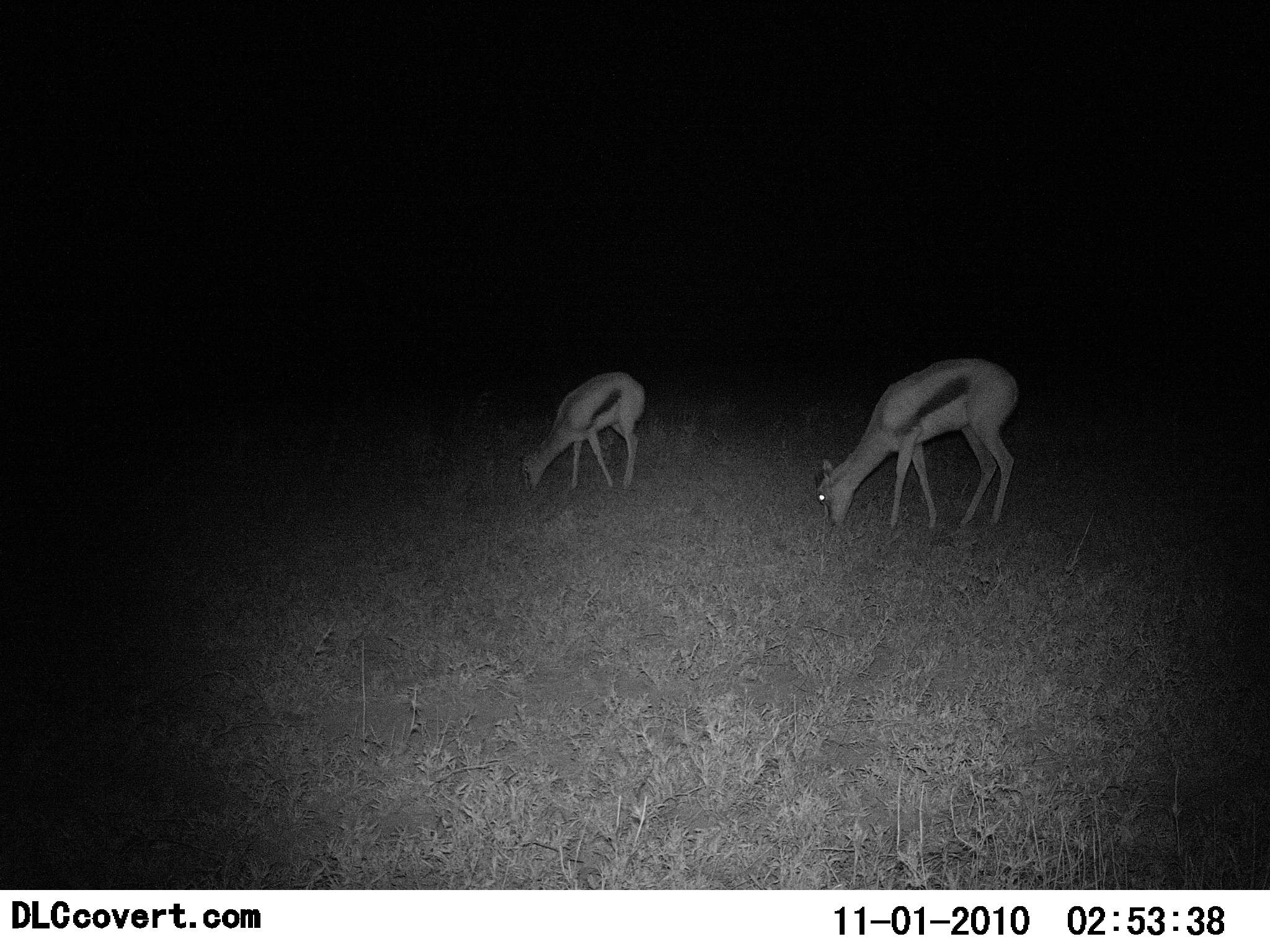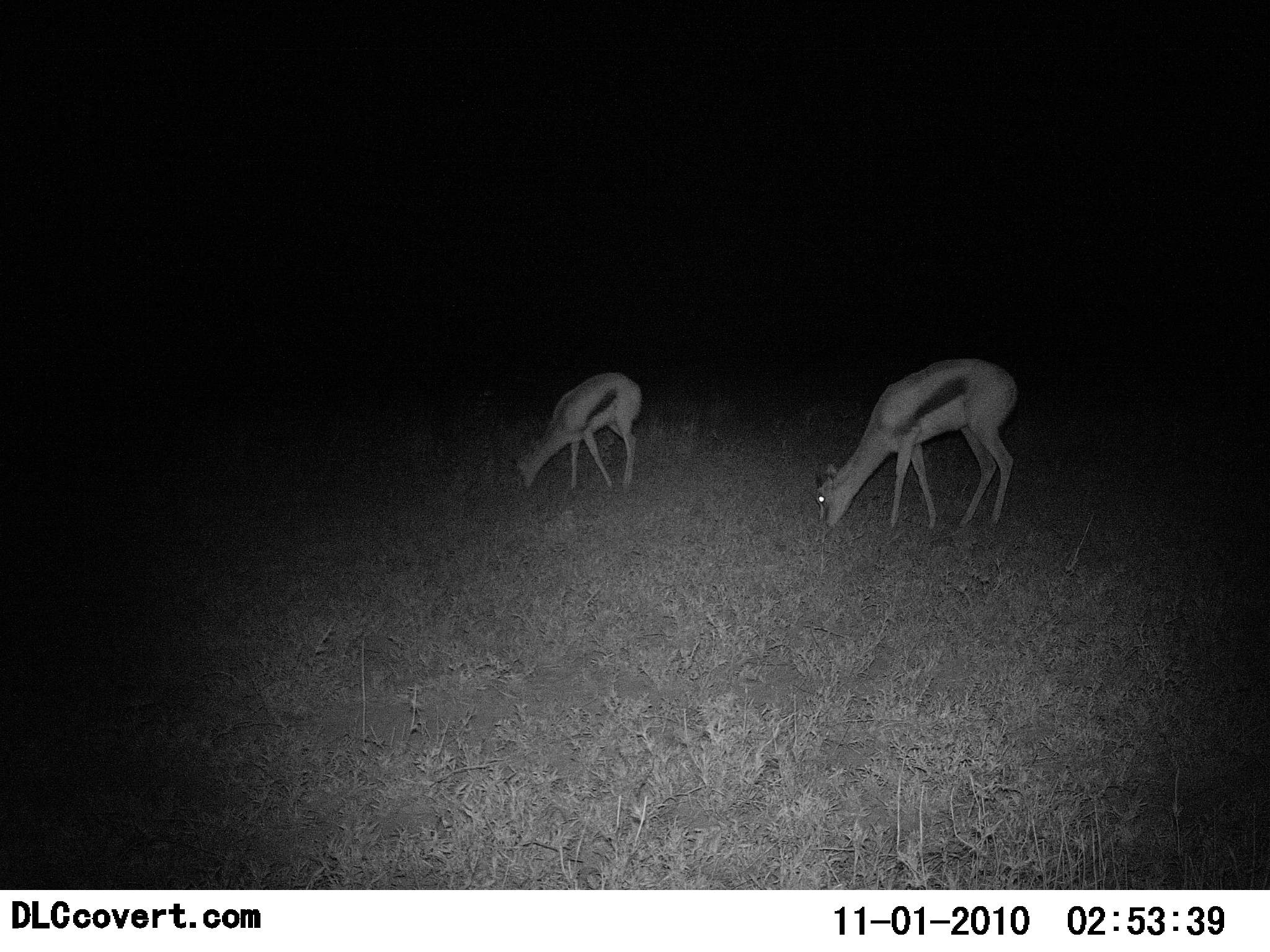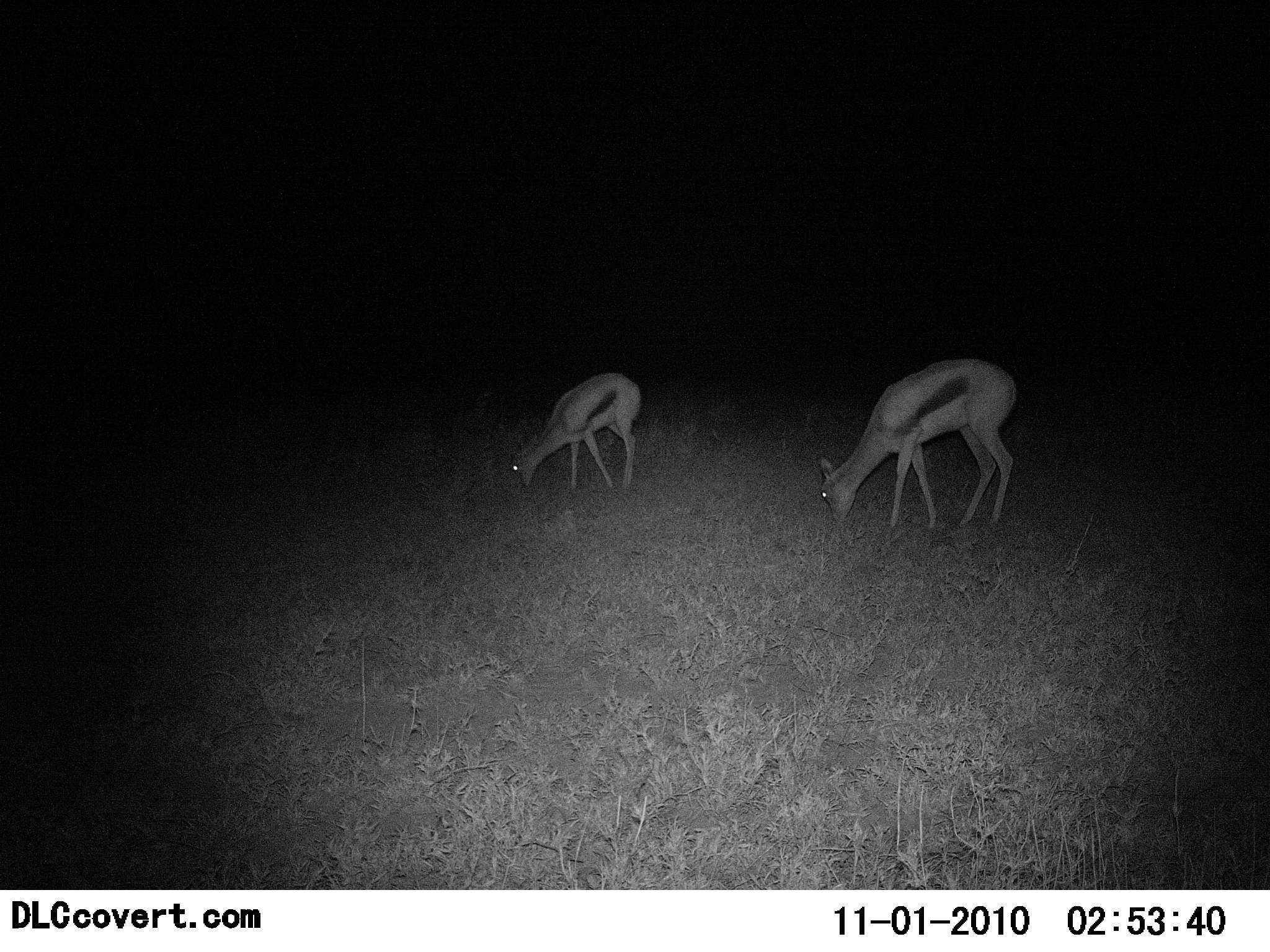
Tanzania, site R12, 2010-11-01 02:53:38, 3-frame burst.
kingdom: Animalia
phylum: Chordata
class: Mammalia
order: Artiodactyla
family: Bovidae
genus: Eudorcas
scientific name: Eudorcas thomsonii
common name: thomson's gazelle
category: gazellethomsons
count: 2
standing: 13%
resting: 0%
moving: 0%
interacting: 0%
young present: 4%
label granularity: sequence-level